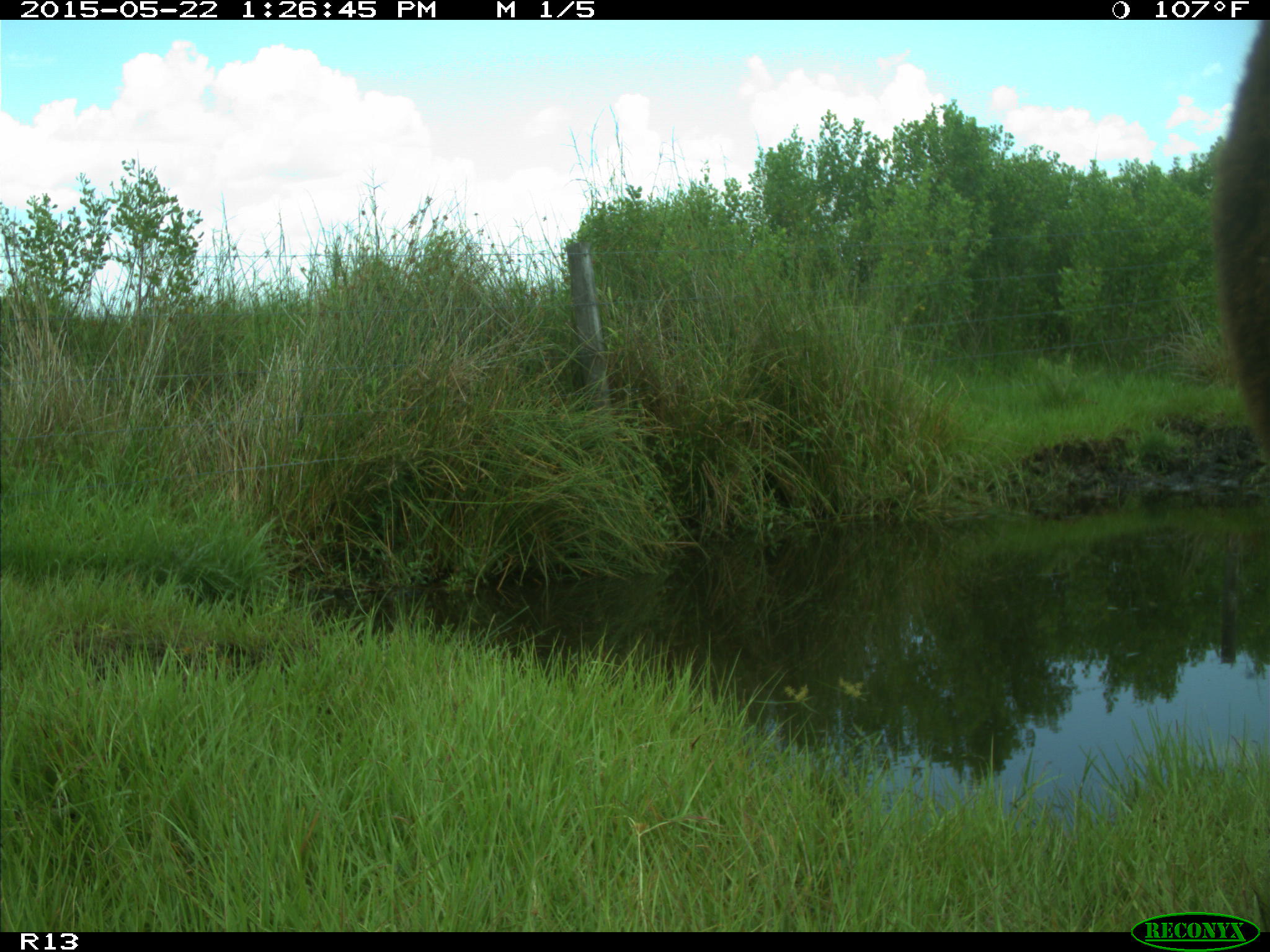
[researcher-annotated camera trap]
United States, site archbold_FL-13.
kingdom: Animalia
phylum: Chordata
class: Mammalia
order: Artiodactyla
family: Bovidae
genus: Bos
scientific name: Bos taurus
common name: domestic cow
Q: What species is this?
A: Bos taurus (domestic cow).